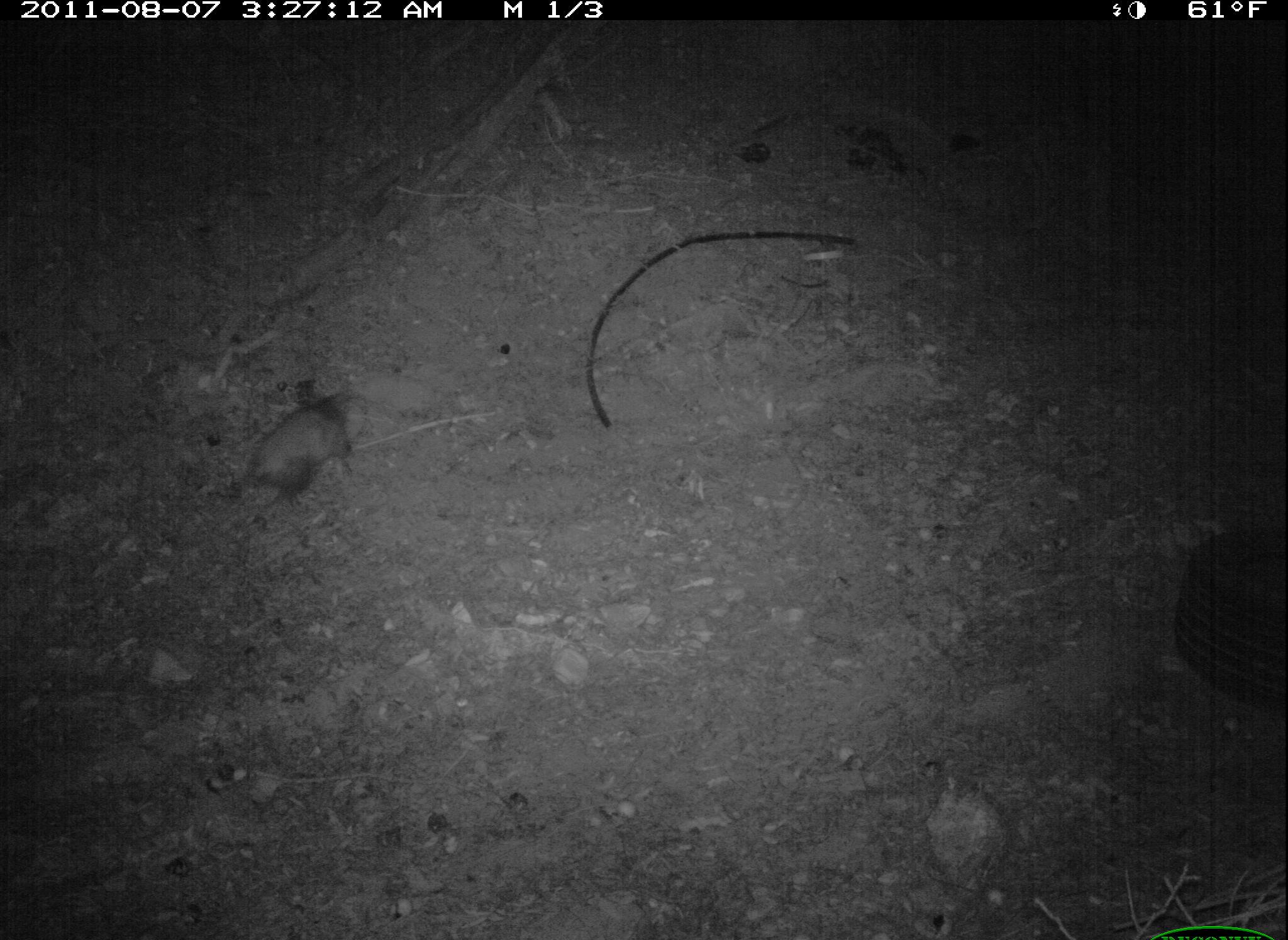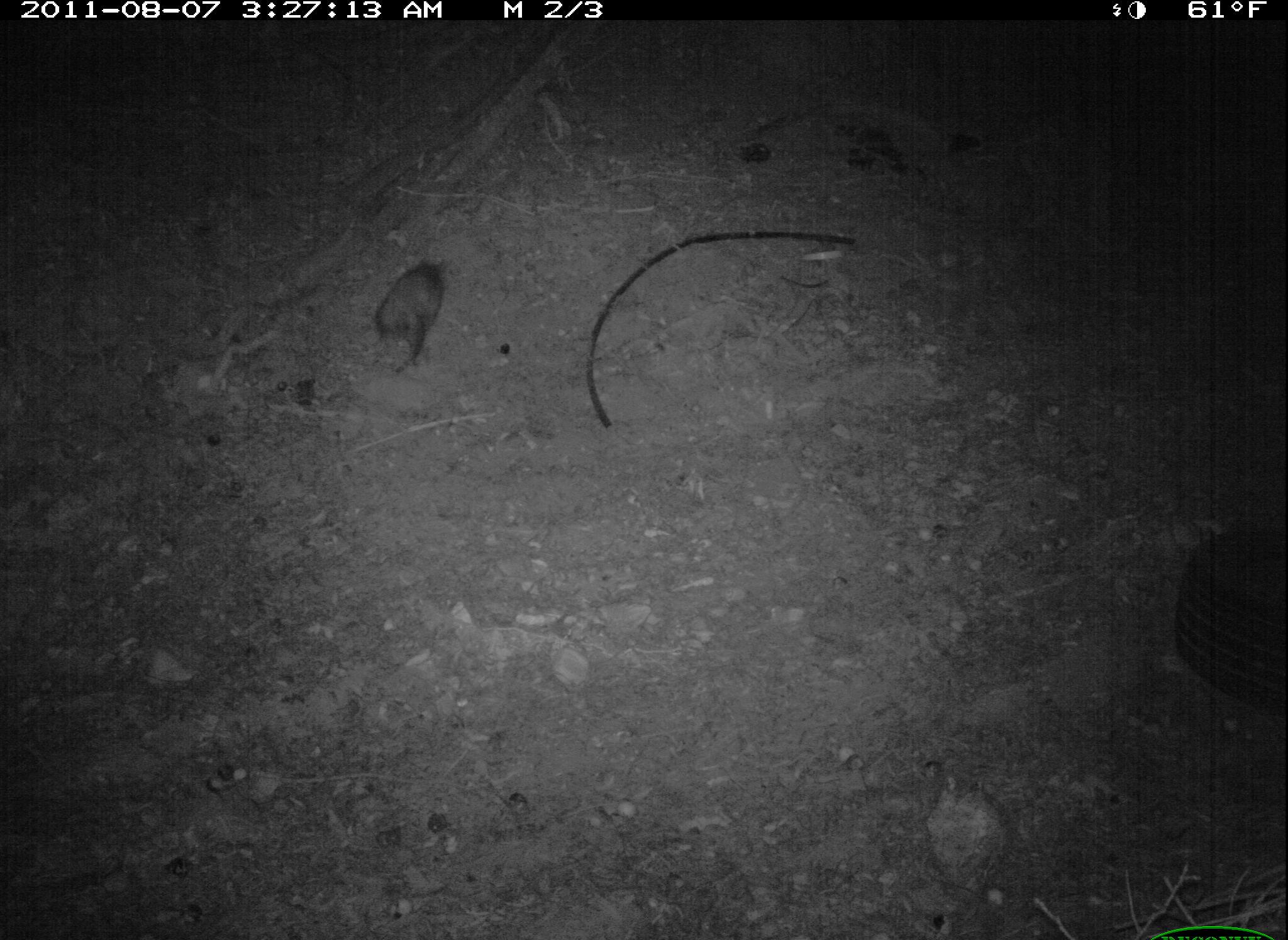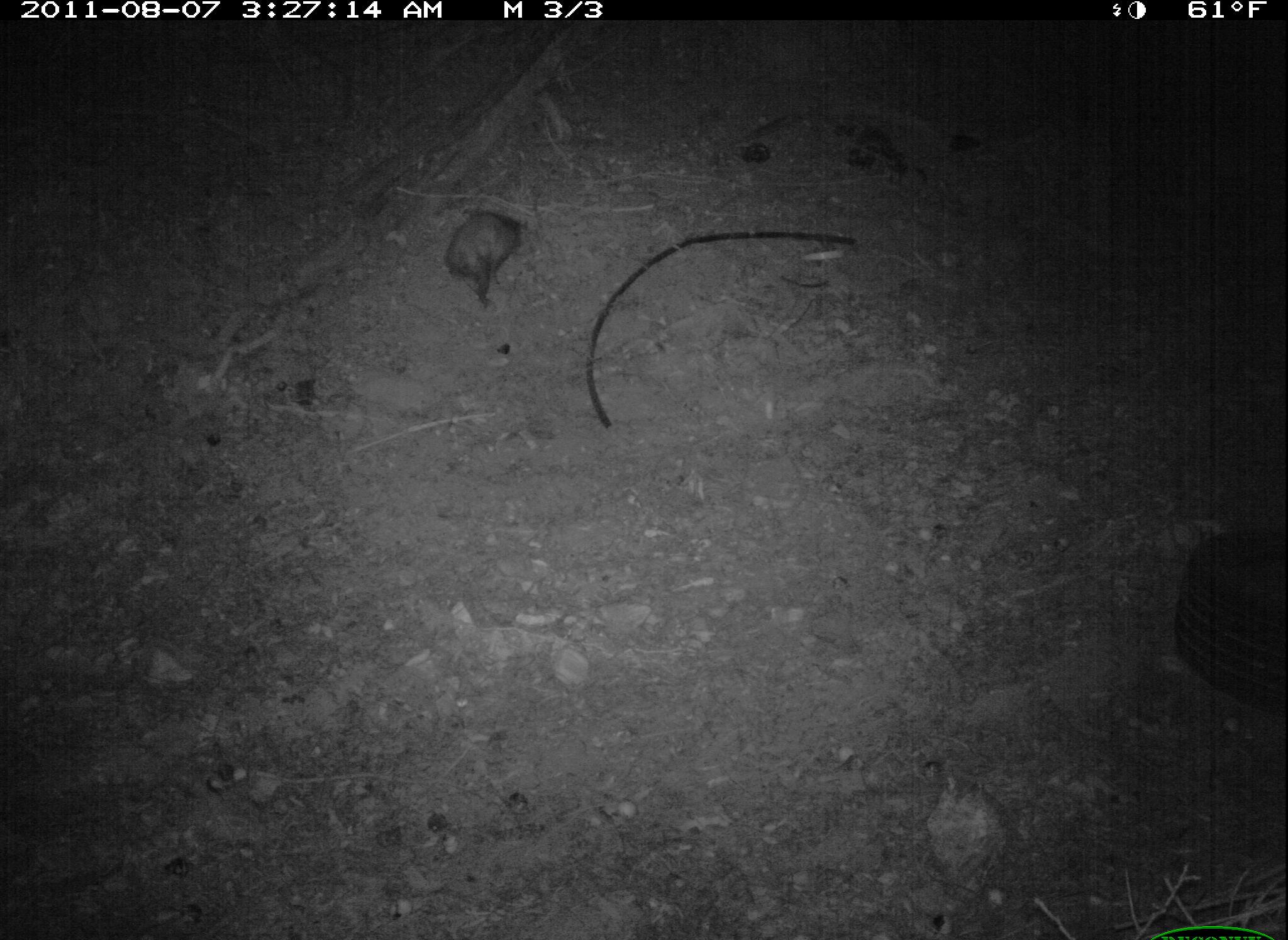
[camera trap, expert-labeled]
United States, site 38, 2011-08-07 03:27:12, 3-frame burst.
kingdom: Animalia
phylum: Chordata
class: Mammalia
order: Didelphimorphia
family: Didelphidae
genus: Didelphis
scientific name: Didelphis virginiana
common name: virginia opossum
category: opossum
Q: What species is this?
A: Opossum (virginia opossum) (Didelphis virginiana).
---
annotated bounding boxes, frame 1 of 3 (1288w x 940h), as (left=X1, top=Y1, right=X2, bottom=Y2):
opossum: (left=232, top=385, right=377, bottom=514)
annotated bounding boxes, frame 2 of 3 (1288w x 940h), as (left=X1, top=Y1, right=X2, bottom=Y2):
opossum: (left=363, top=253, right=456, bottom=376)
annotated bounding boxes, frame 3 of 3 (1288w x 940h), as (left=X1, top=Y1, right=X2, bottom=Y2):
opossum: (left=440, top=203, right=528, bottom=310)